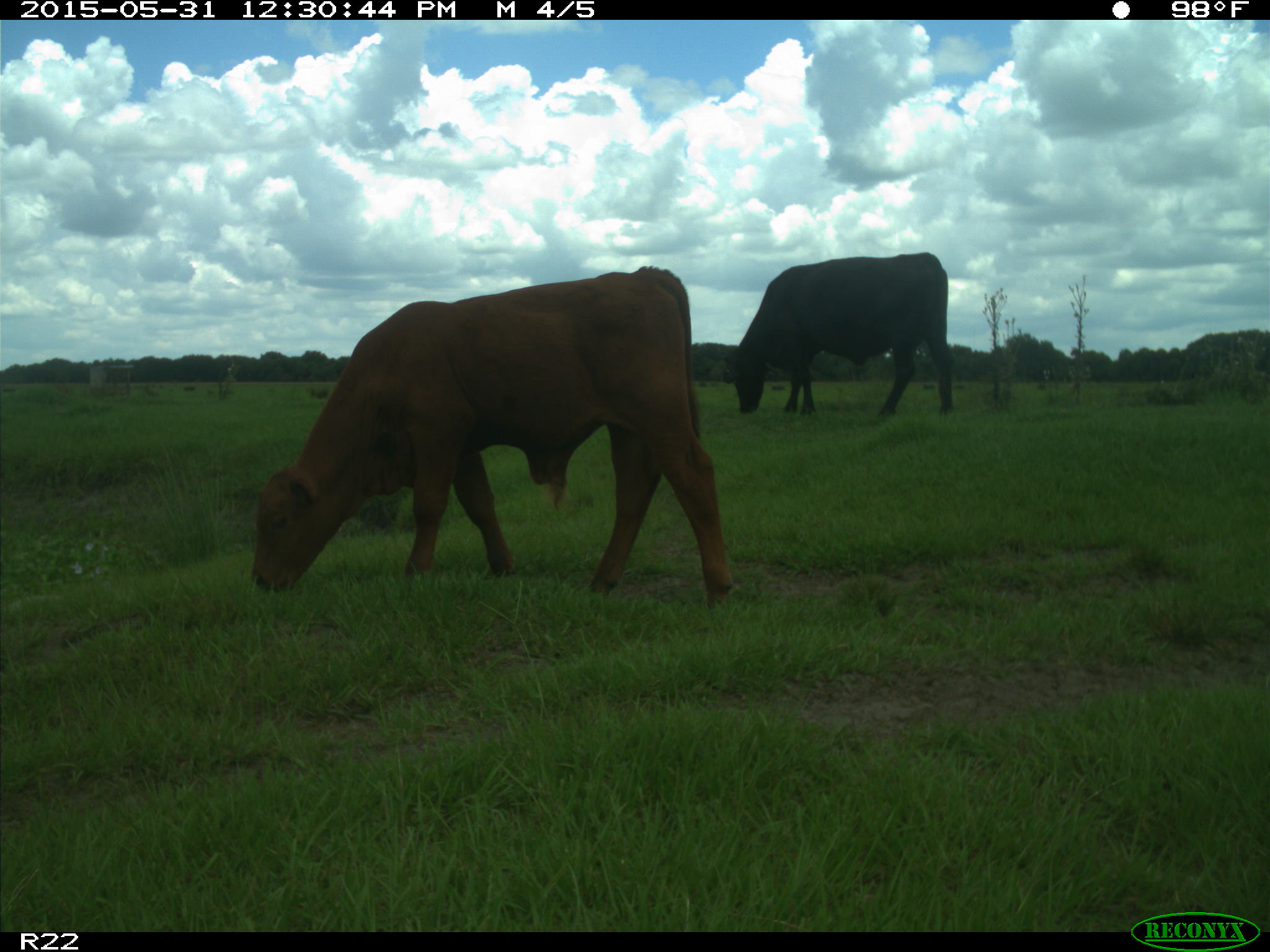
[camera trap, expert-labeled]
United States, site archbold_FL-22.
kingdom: Animalia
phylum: Chordata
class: Mammalia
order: Artiodactyla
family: Bovidae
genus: Bos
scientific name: Bos taurus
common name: domestic cow